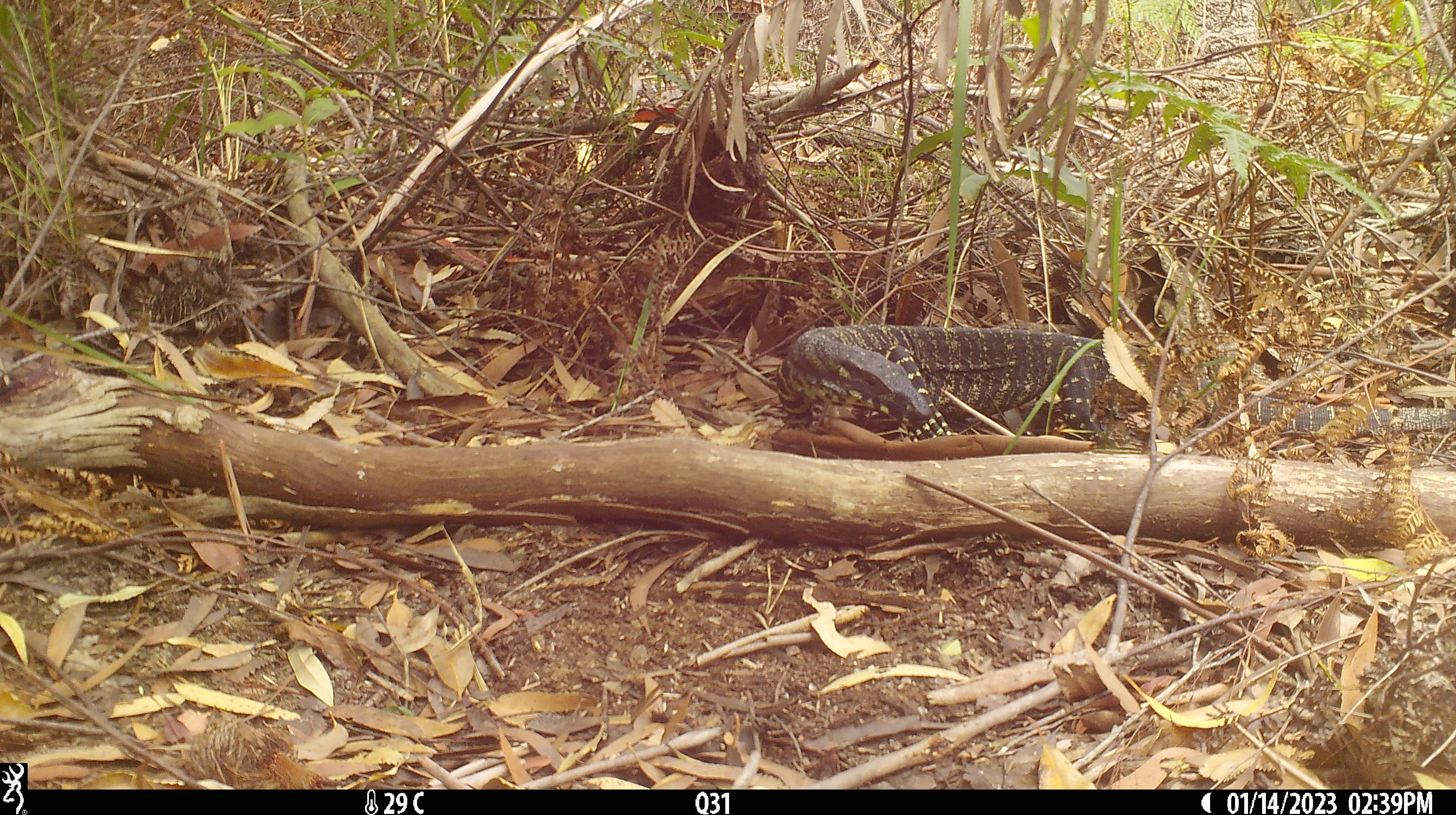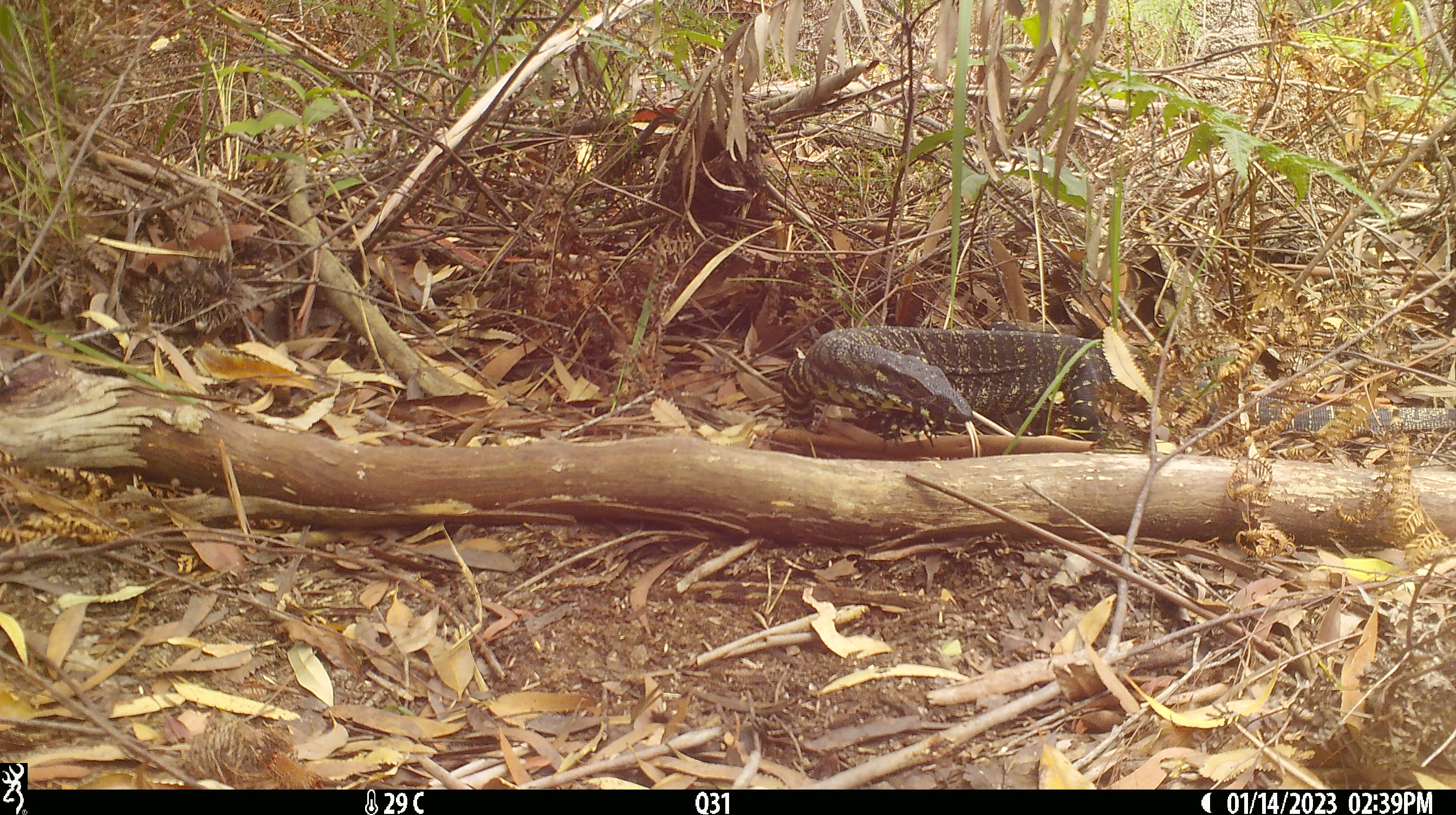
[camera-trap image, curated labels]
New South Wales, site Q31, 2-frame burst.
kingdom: Animalia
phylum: Chordata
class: Reptilia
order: Squamata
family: Varanidae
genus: Varanus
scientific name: Varanus varius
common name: lace monitor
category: goanna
Goanna (lace monitor) (Varanus varius).